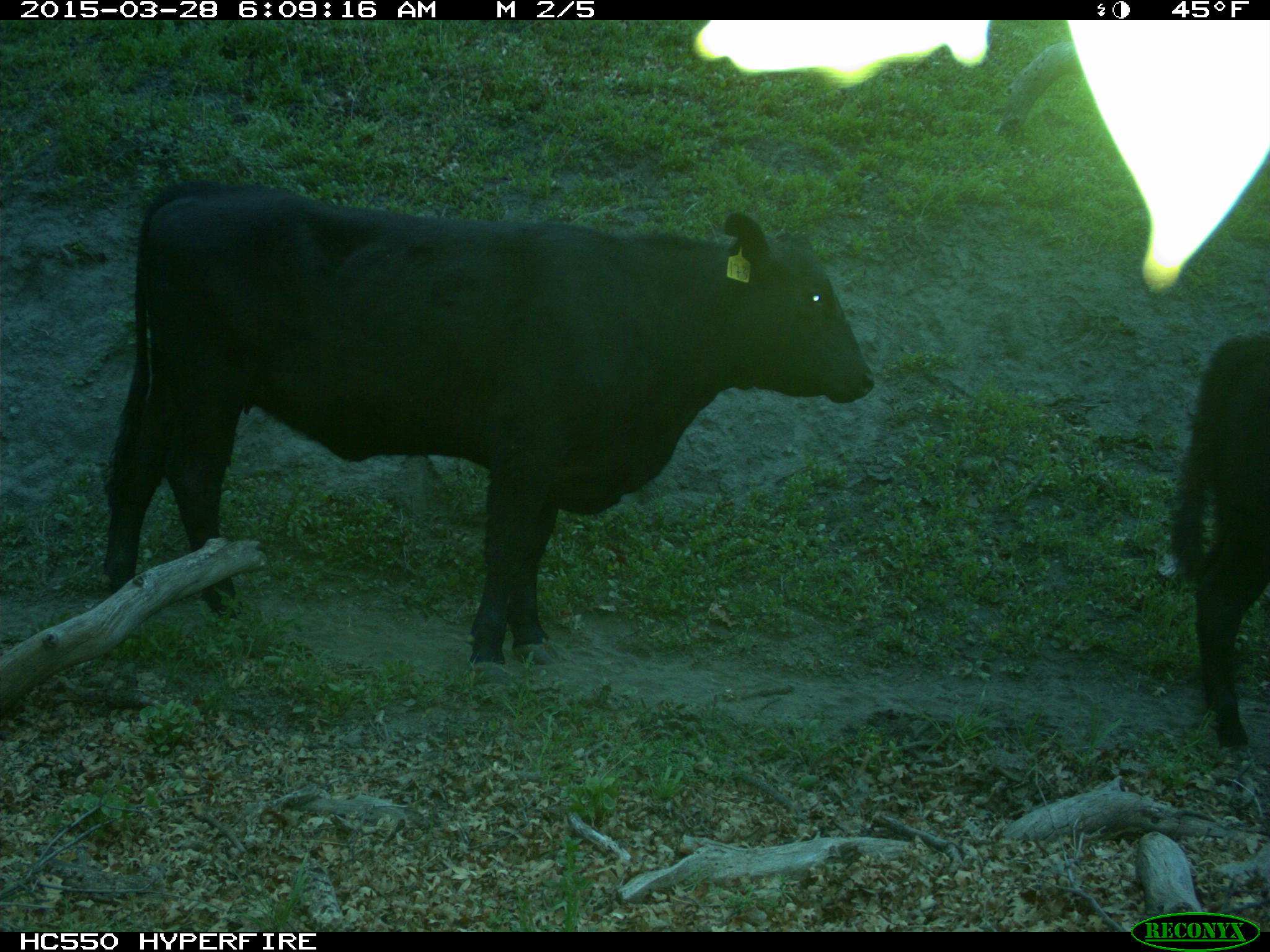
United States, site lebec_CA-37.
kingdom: Animalia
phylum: Chordata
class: Mammalia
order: Artiodactyla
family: Bovidae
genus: Bos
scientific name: Bos taurus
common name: domestic cow